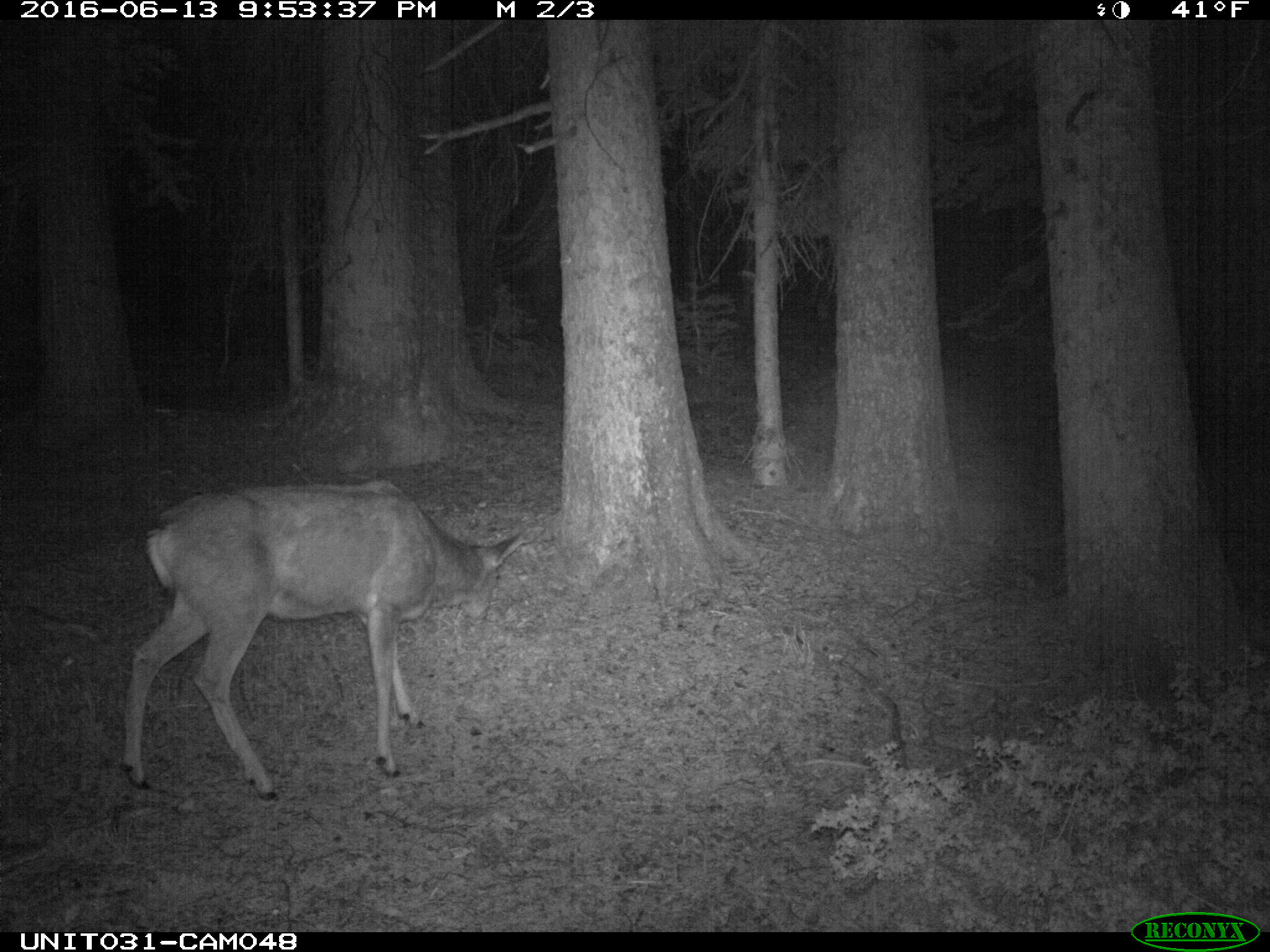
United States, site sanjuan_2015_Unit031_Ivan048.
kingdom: Animalia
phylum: Chordata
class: Mammalia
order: Artiodactyla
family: Cervidae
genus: Odocoileus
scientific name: Odocoileus hemionus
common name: mule deer